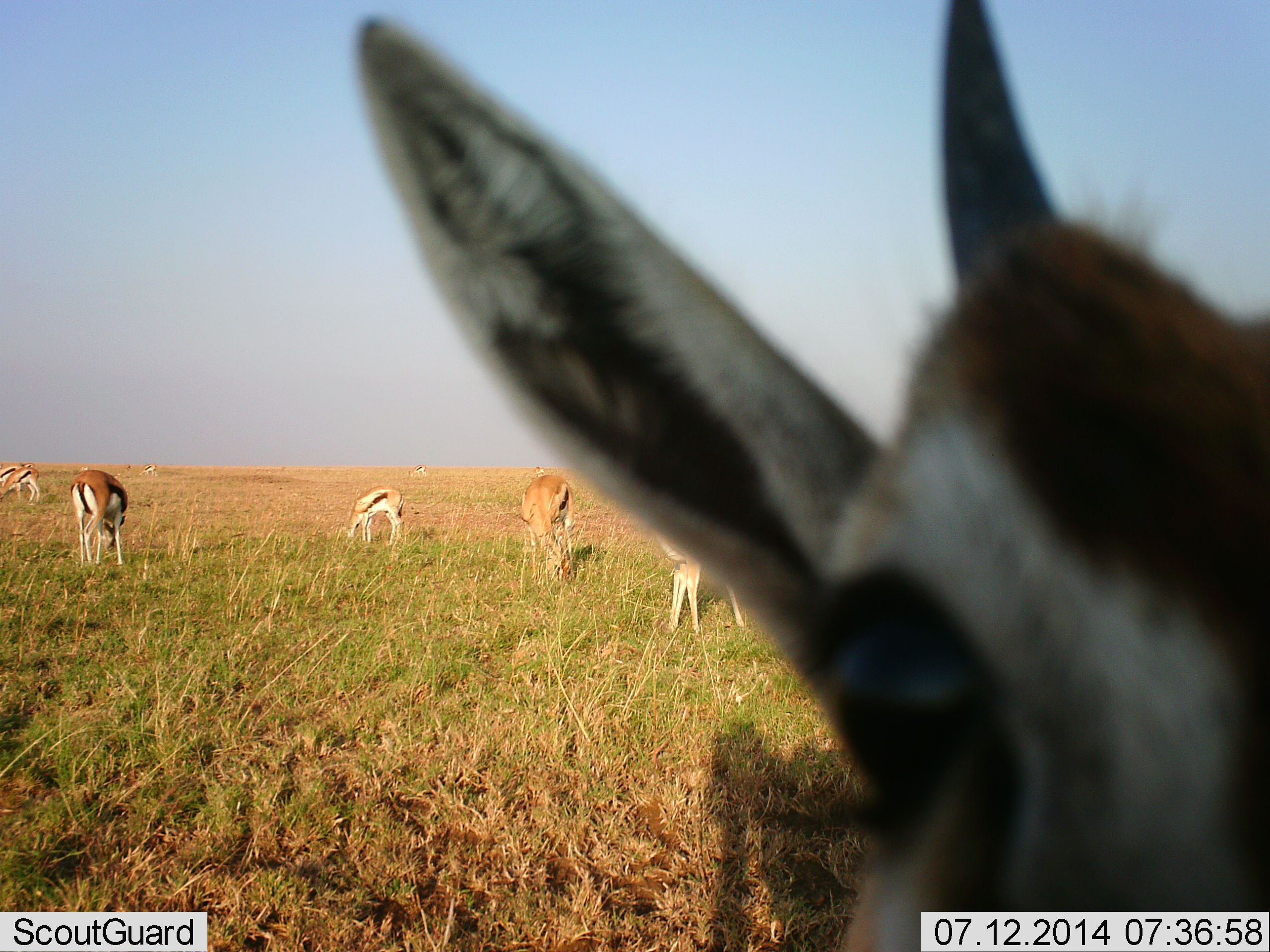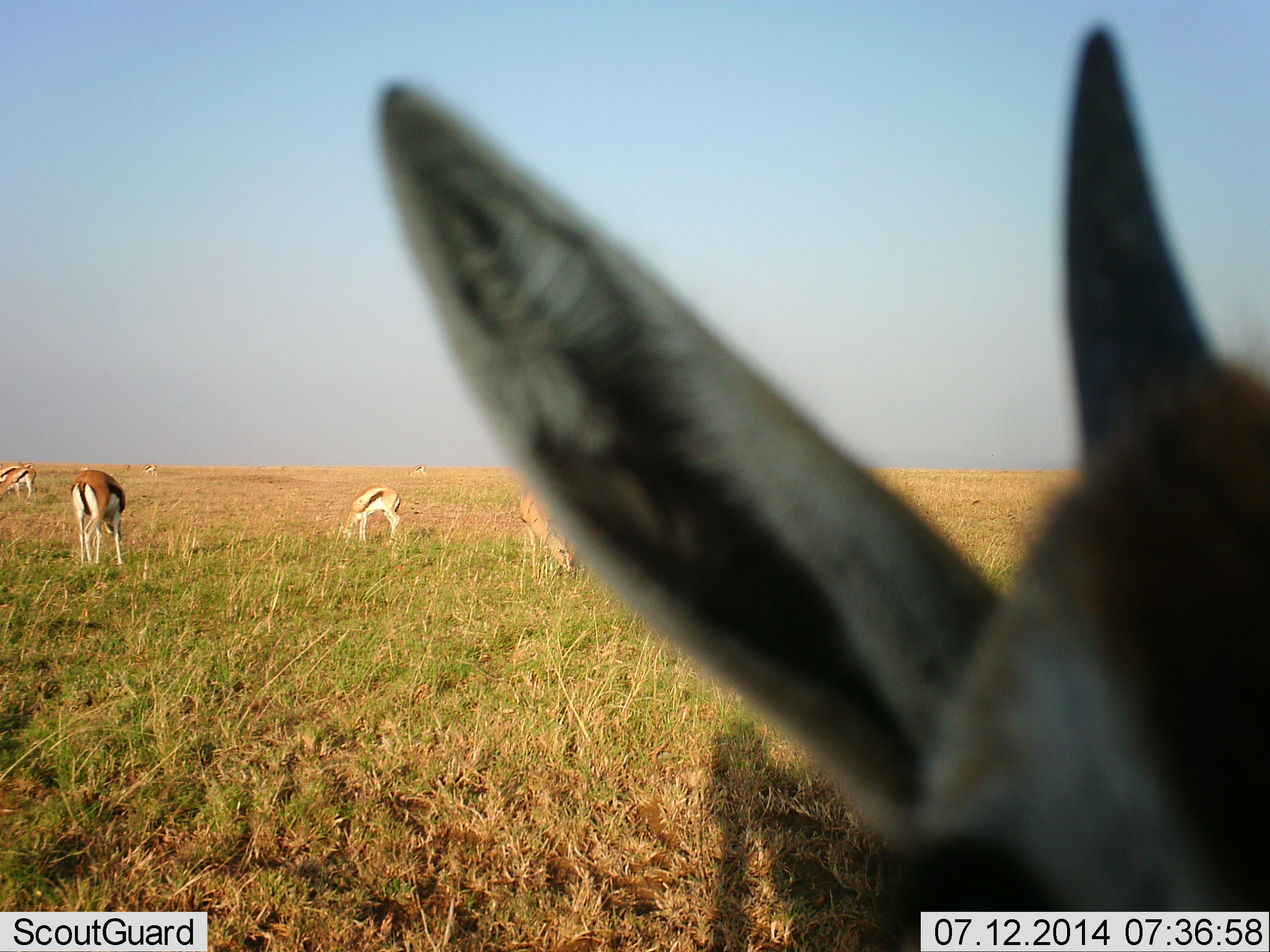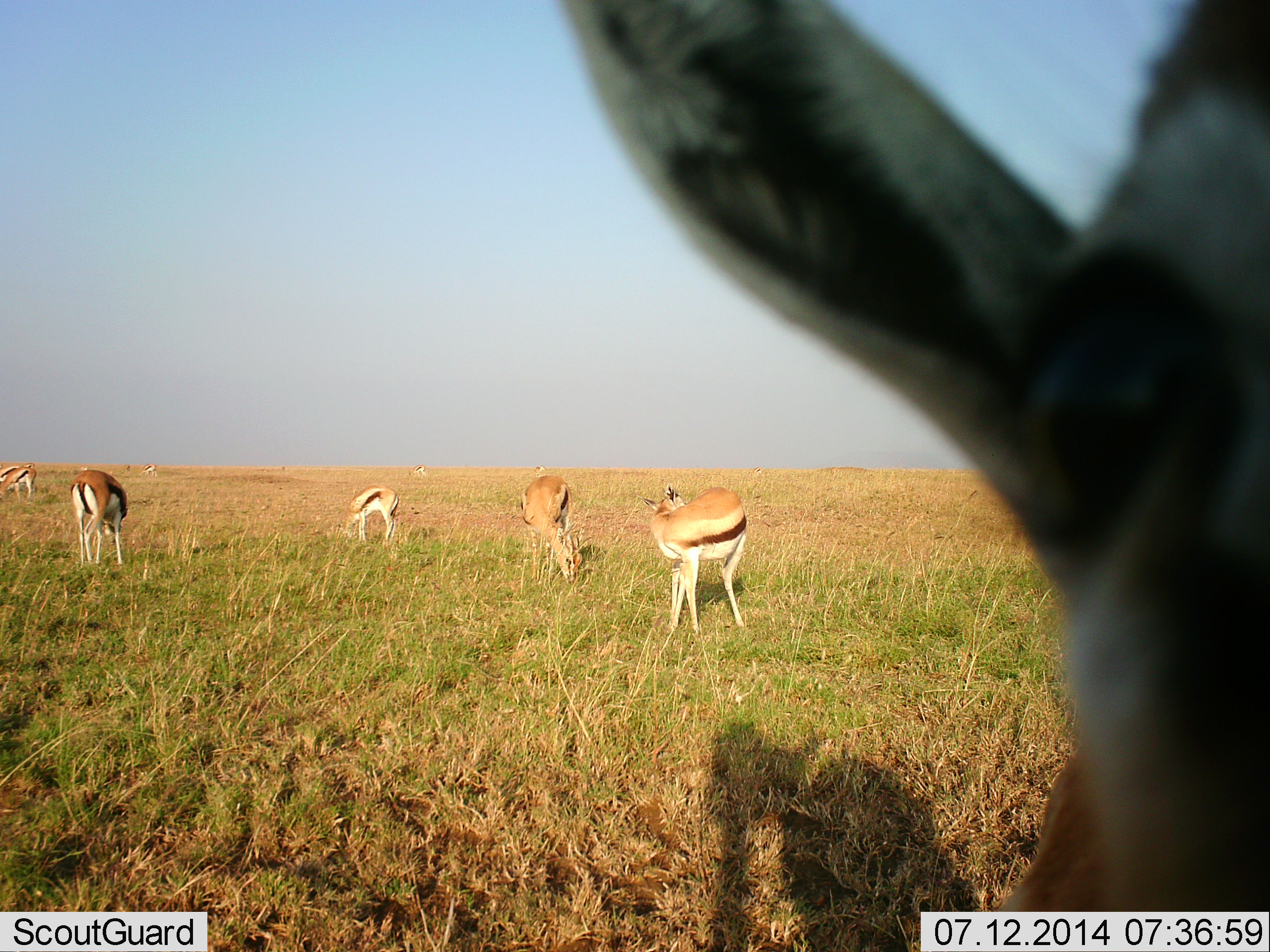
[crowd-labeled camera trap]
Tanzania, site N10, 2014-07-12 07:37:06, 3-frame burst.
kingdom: Animalia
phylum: Chordata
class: Mammalia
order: Artiodactyla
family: Bovidae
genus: Eudorcas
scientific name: Eudorcas thomsonii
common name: thomson's gazelle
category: gazellethomsons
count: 6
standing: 73%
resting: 0%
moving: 0%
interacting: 18%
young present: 0%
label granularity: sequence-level